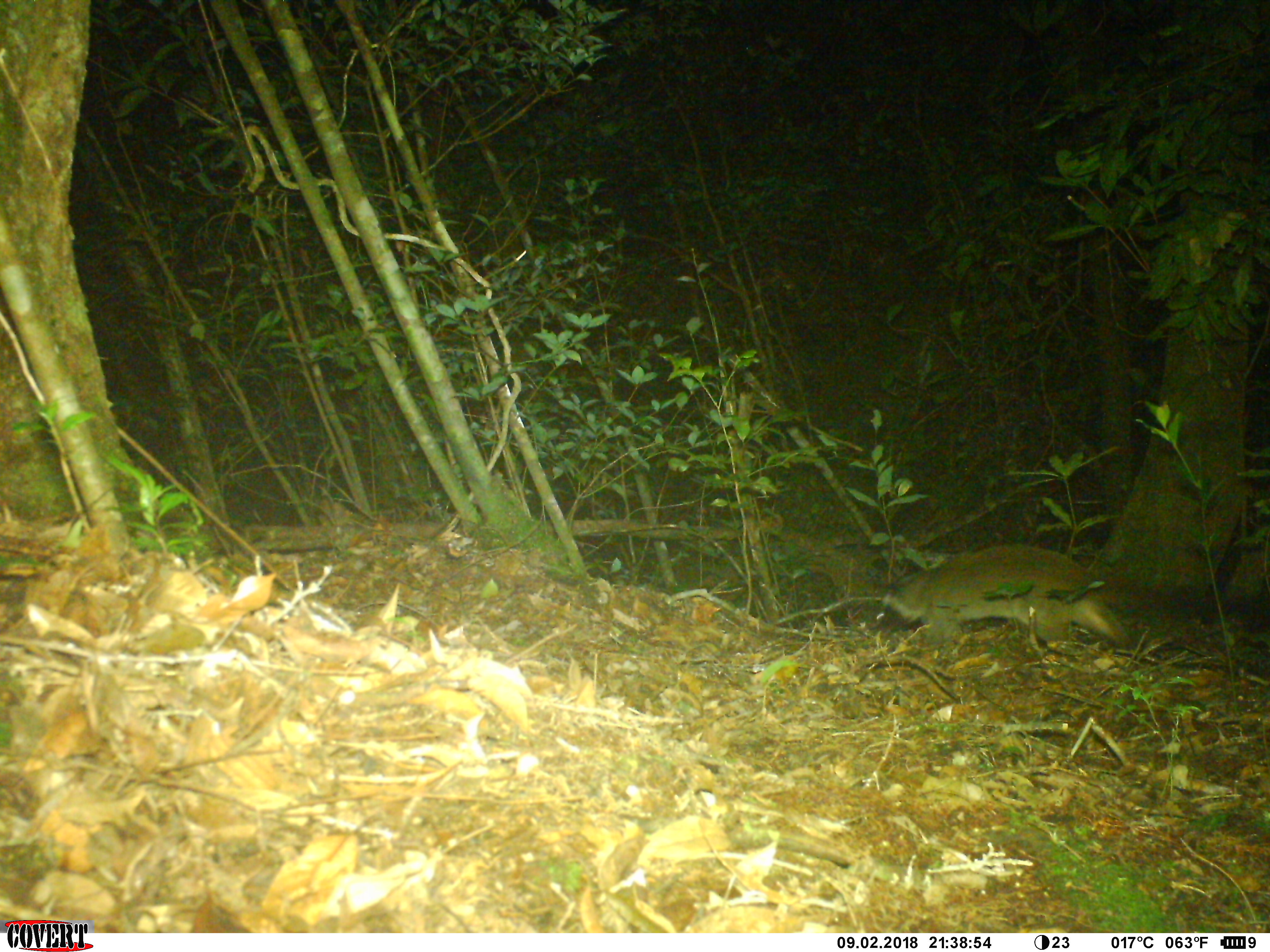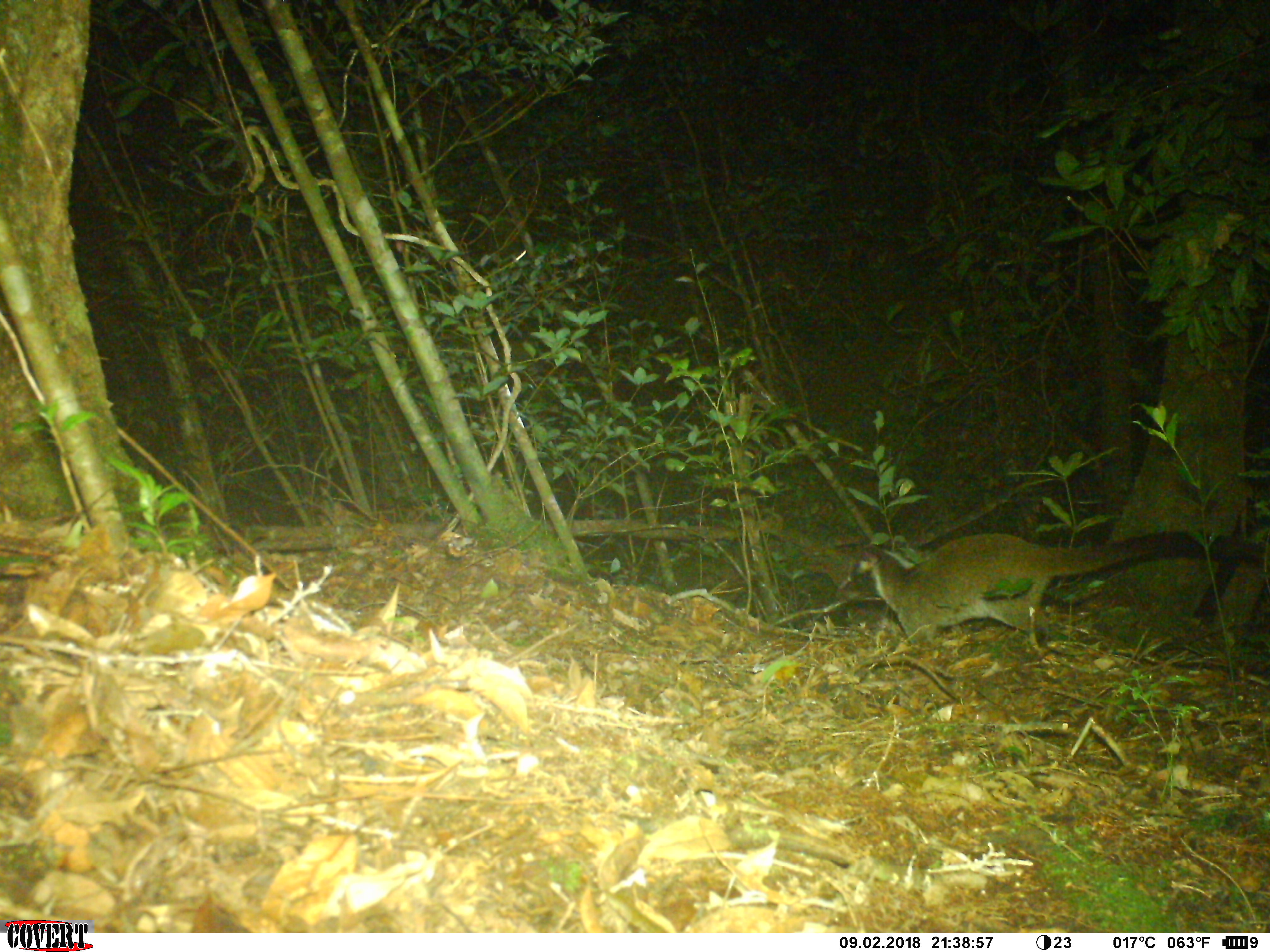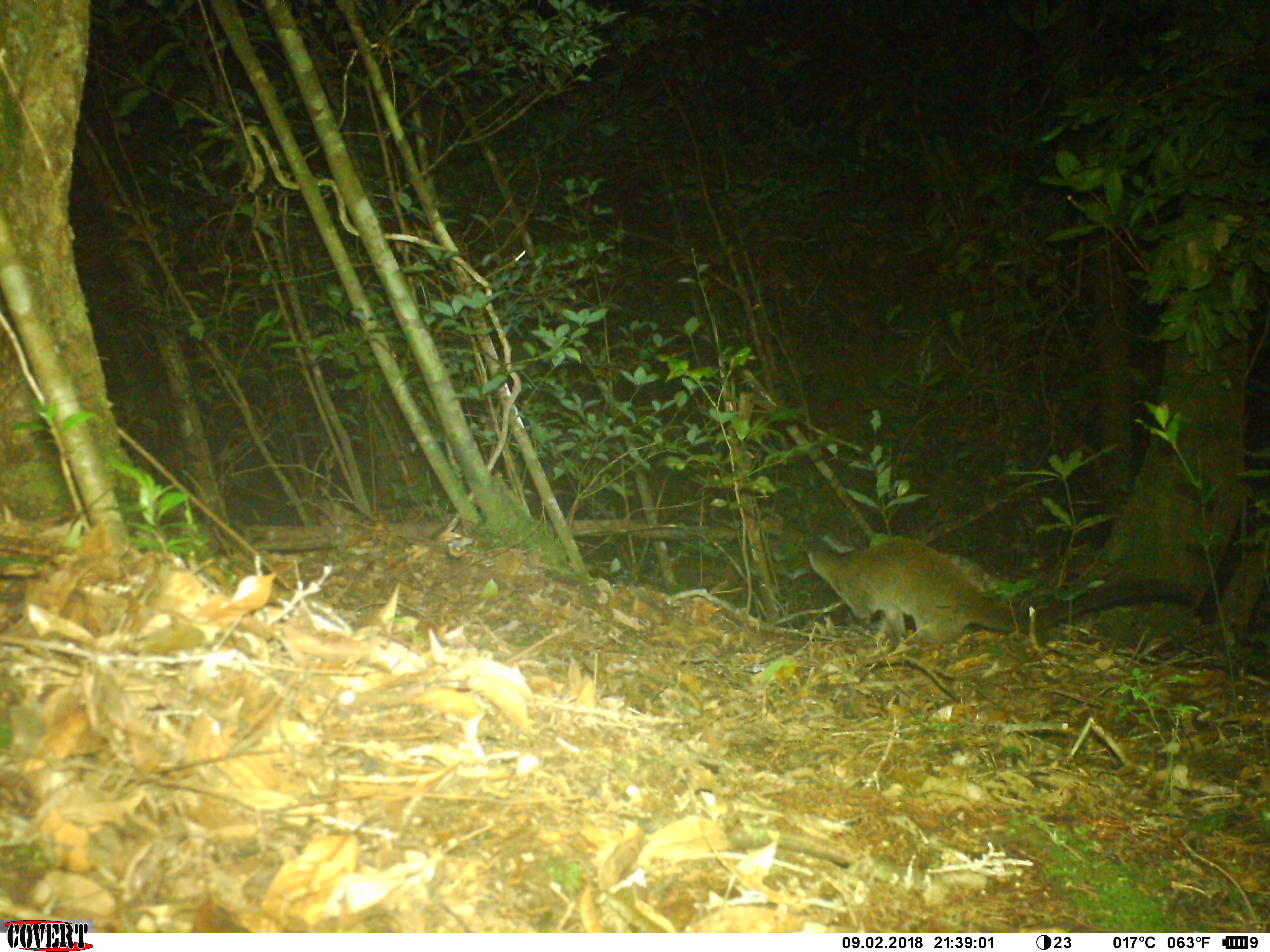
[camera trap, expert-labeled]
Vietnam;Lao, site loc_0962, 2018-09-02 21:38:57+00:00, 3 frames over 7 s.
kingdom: Animalia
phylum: Chordata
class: Mammalia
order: Carnivora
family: Viverridae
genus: Paguma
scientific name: Paguma larvata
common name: masked palm civet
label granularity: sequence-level